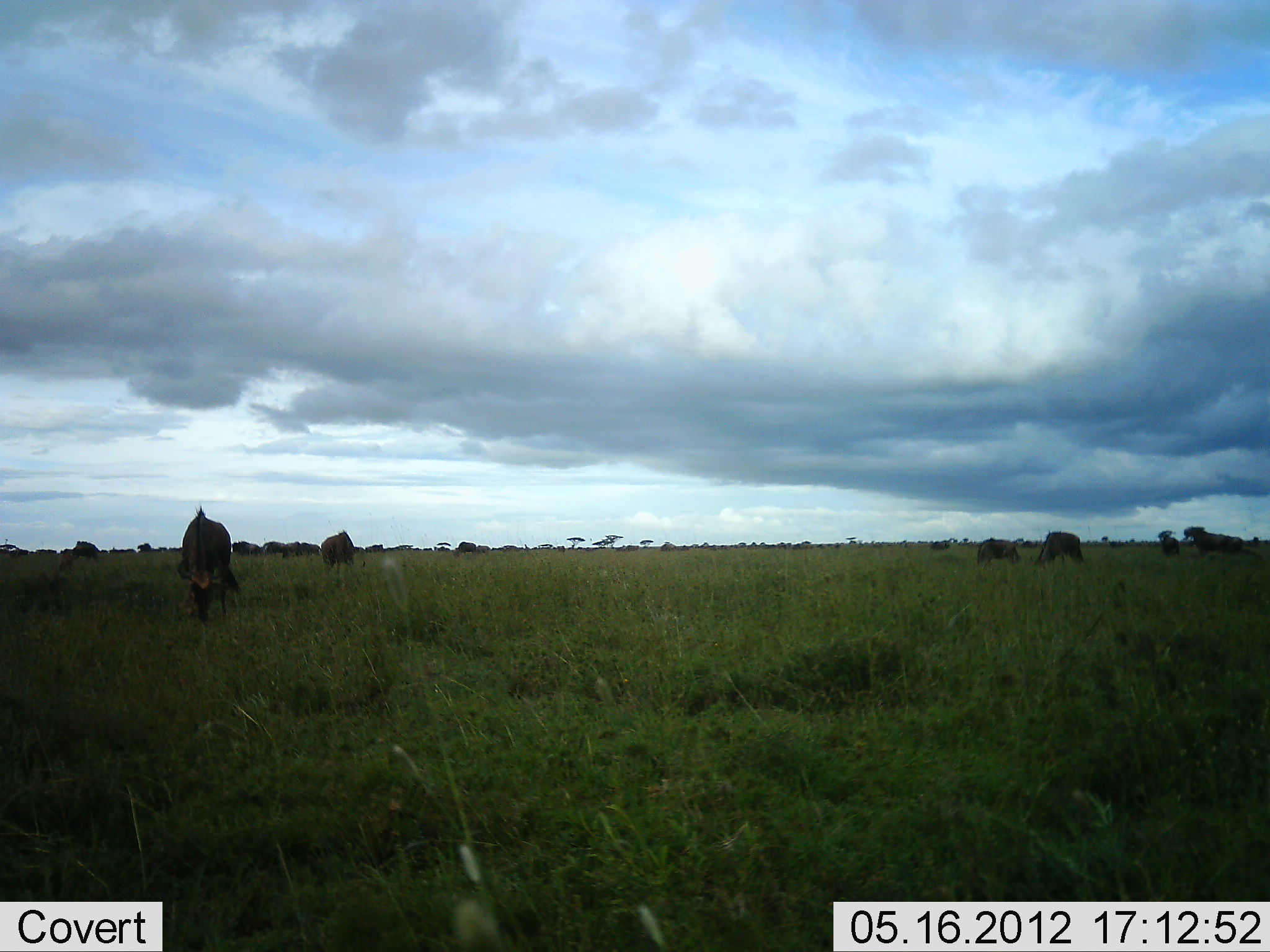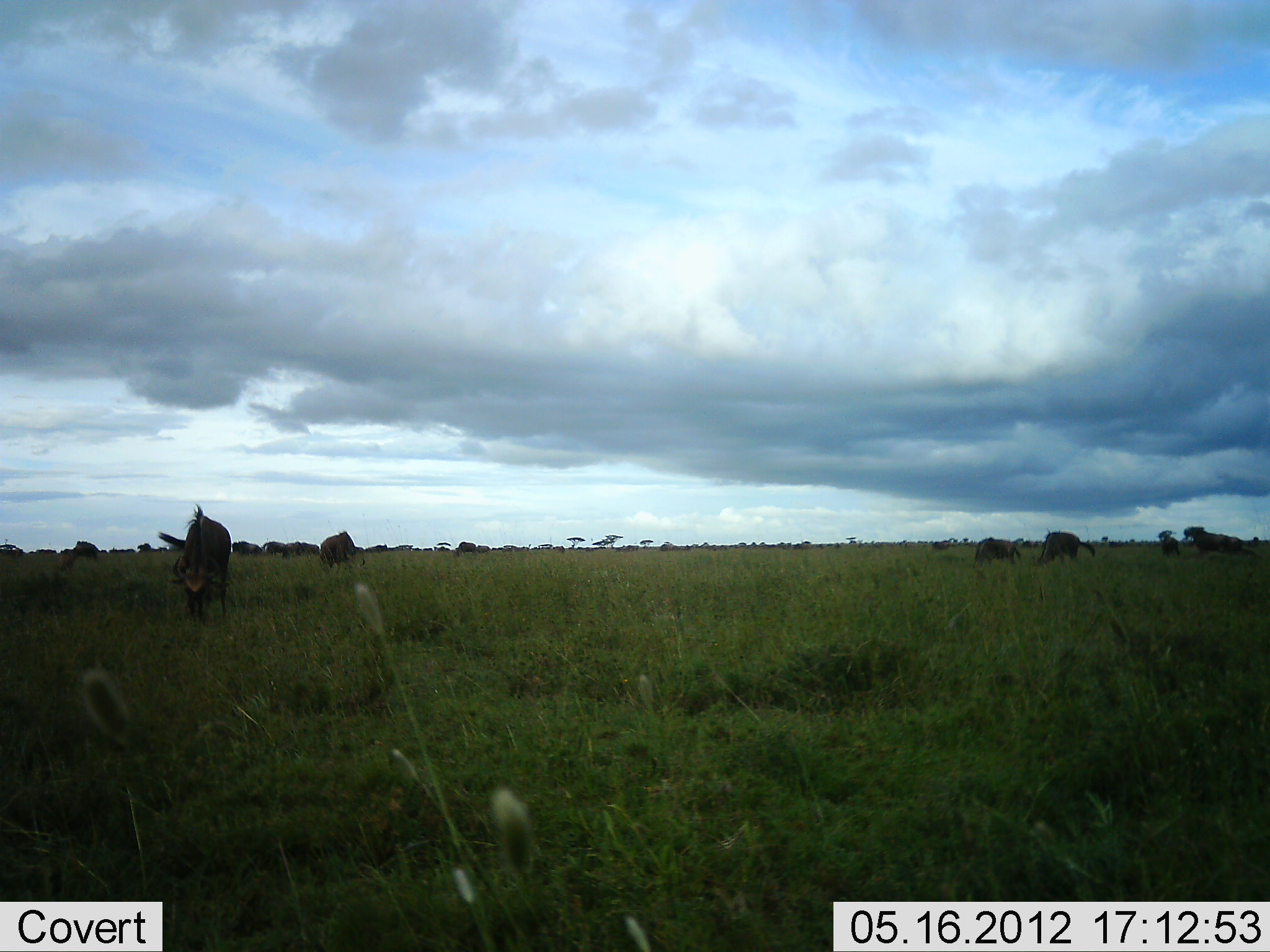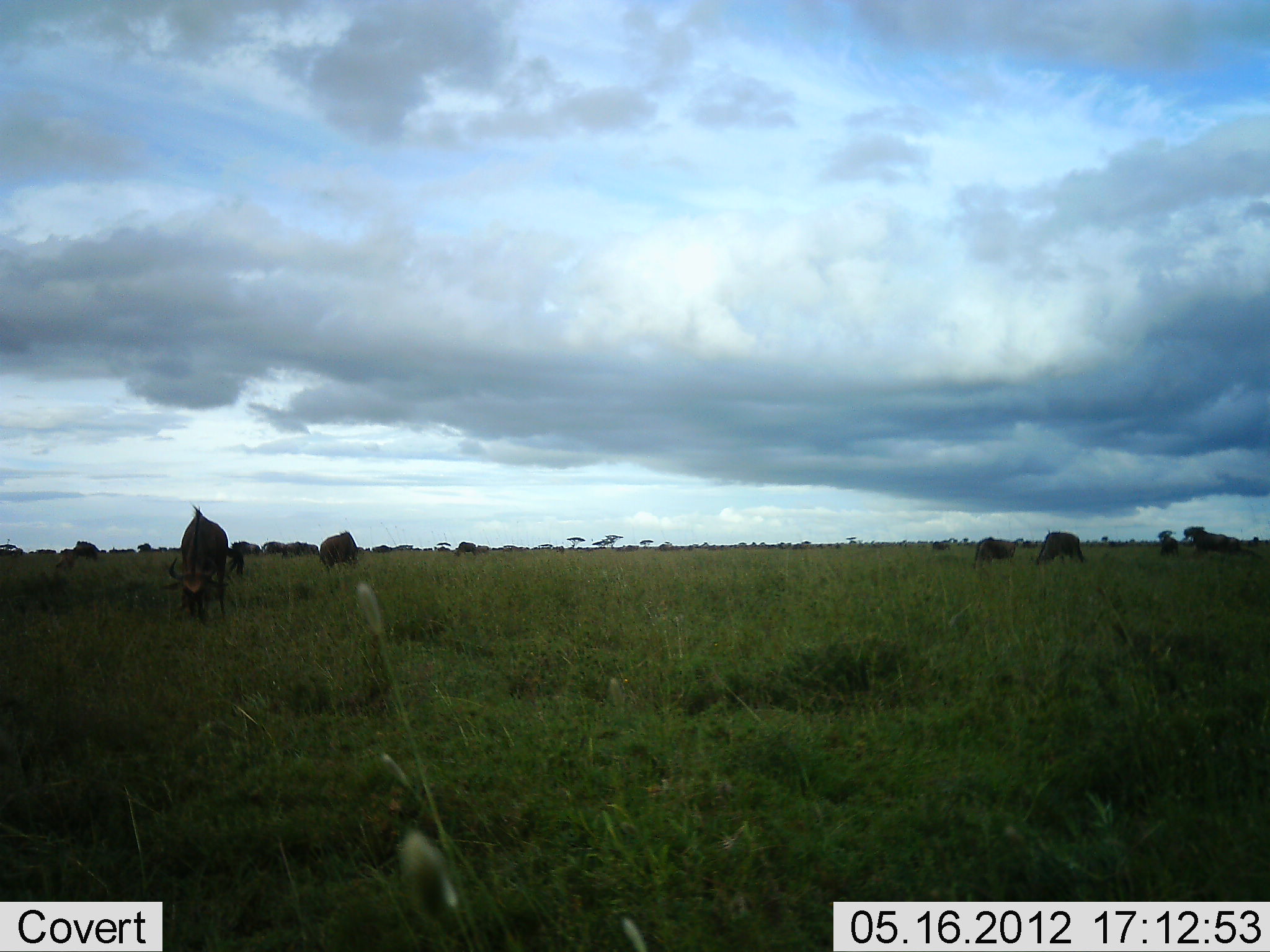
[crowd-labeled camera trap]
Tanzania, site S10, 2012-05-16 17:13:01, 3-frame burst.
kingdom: Animalia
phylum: Chordata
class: Mammalia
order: Artiodactyla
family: Bovidae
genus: Connochaetes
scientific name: Connochaetes taurinus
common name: blue wildebeest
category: wildebeest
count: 11-50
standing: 40%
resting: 0%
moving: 0%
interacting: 0%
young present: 0%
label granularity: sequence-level